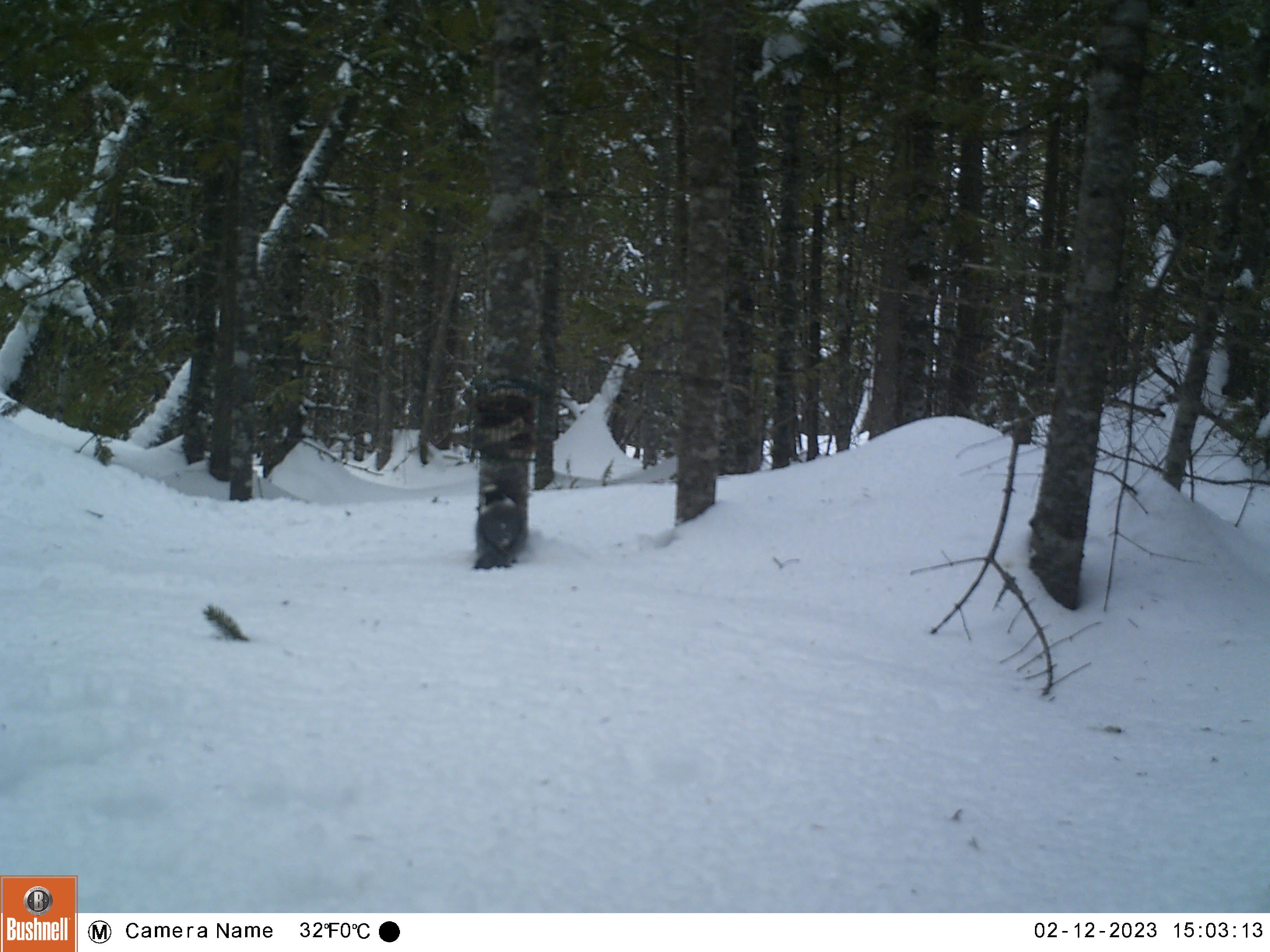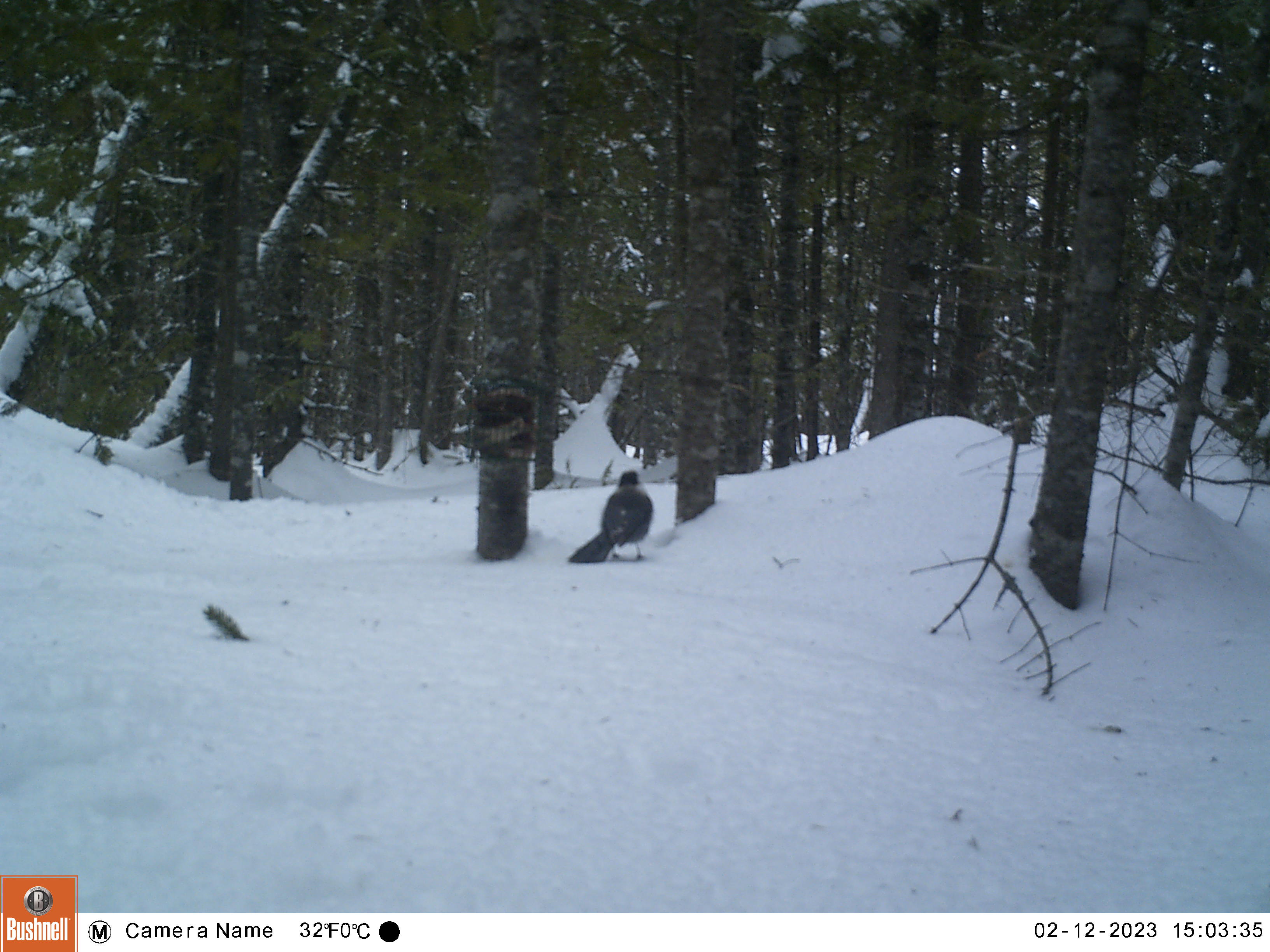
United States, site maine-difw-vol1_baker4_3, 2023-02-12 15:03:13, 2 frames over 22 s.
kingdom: Animalia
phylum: Chordata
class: Aves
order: Passeriformes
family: Corvidae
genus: Perisoreus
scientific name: Perisoreus canadensis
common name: canada jay